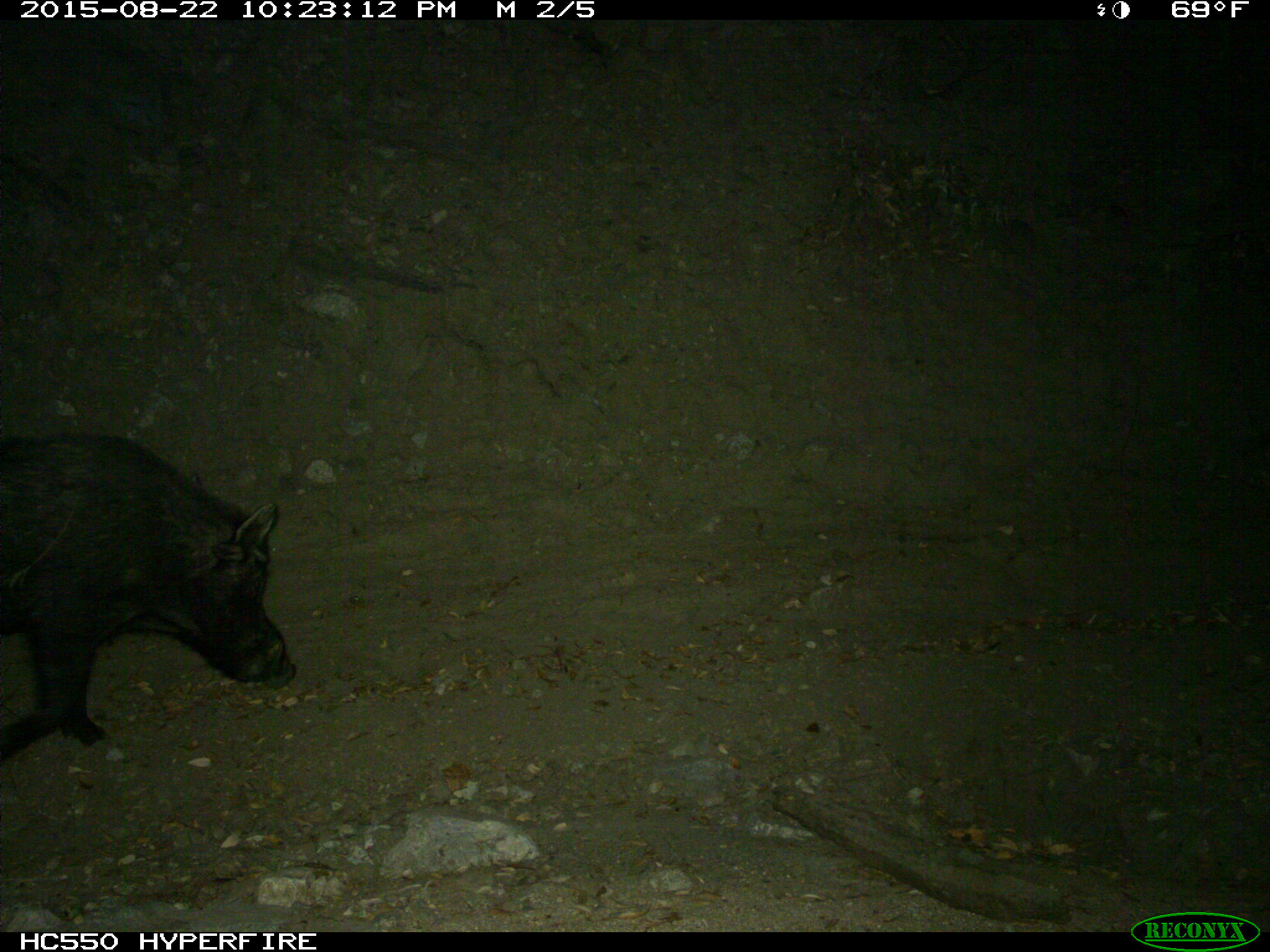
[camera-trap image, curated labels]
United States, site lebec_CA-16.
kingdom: Animalia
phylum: Chordata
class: Mammalia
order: Artiodactyla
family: Suidae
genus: Sus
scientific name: Sus scrofa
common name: wild boar